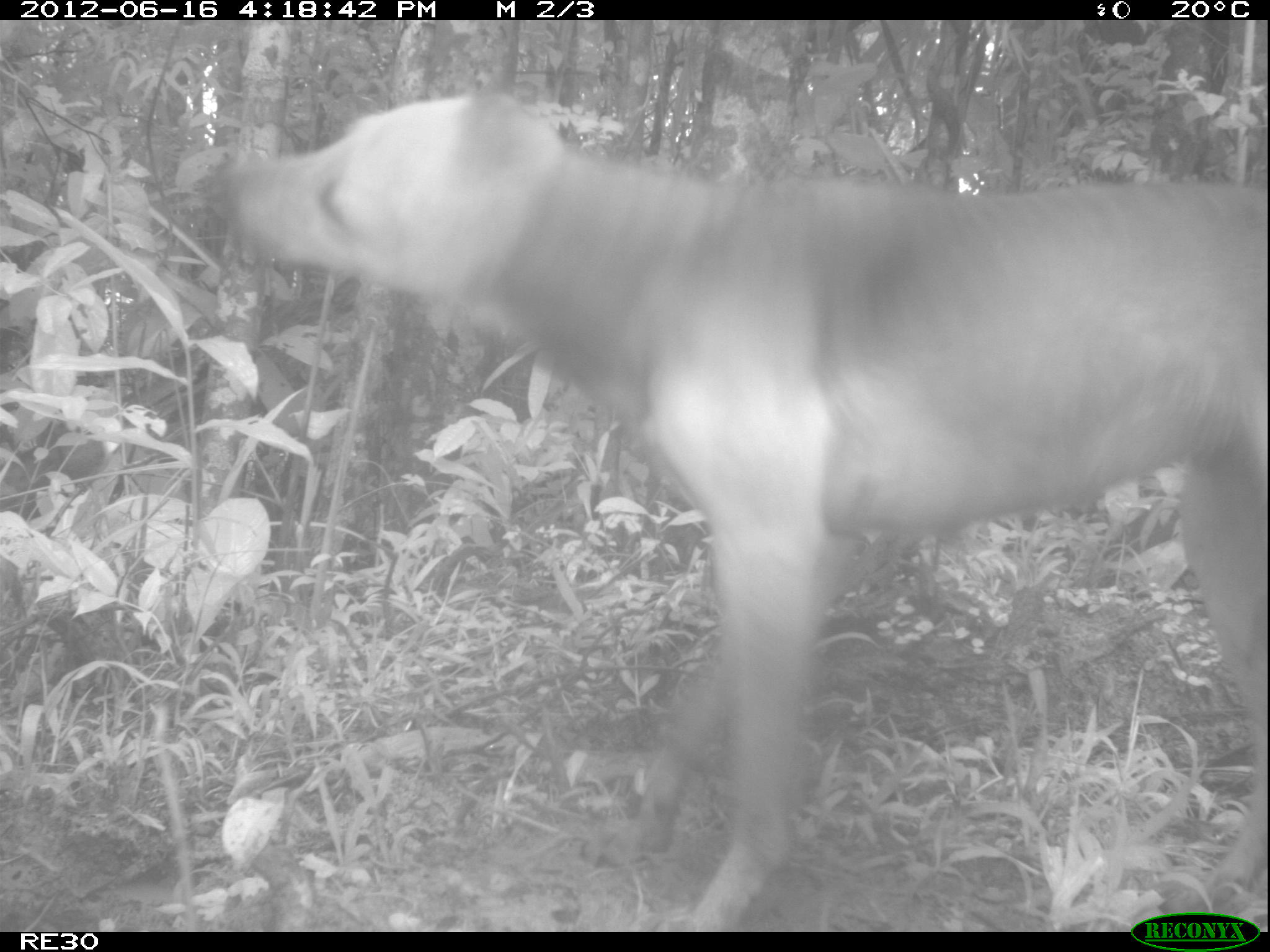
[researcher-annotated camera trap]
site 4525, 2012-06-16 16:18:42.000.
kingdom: Animalia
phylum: Chordata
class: Mammalia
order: Carnivora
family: Canidae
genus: Canis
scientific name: Canis familiaris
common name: domestic dog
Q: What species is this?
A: Canis familiaris (domestic dog).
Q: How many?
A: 1.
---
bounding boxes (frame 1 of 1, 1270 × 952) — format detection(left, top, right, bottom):
canis familiaris: detection(205, 87, 1270, 930)